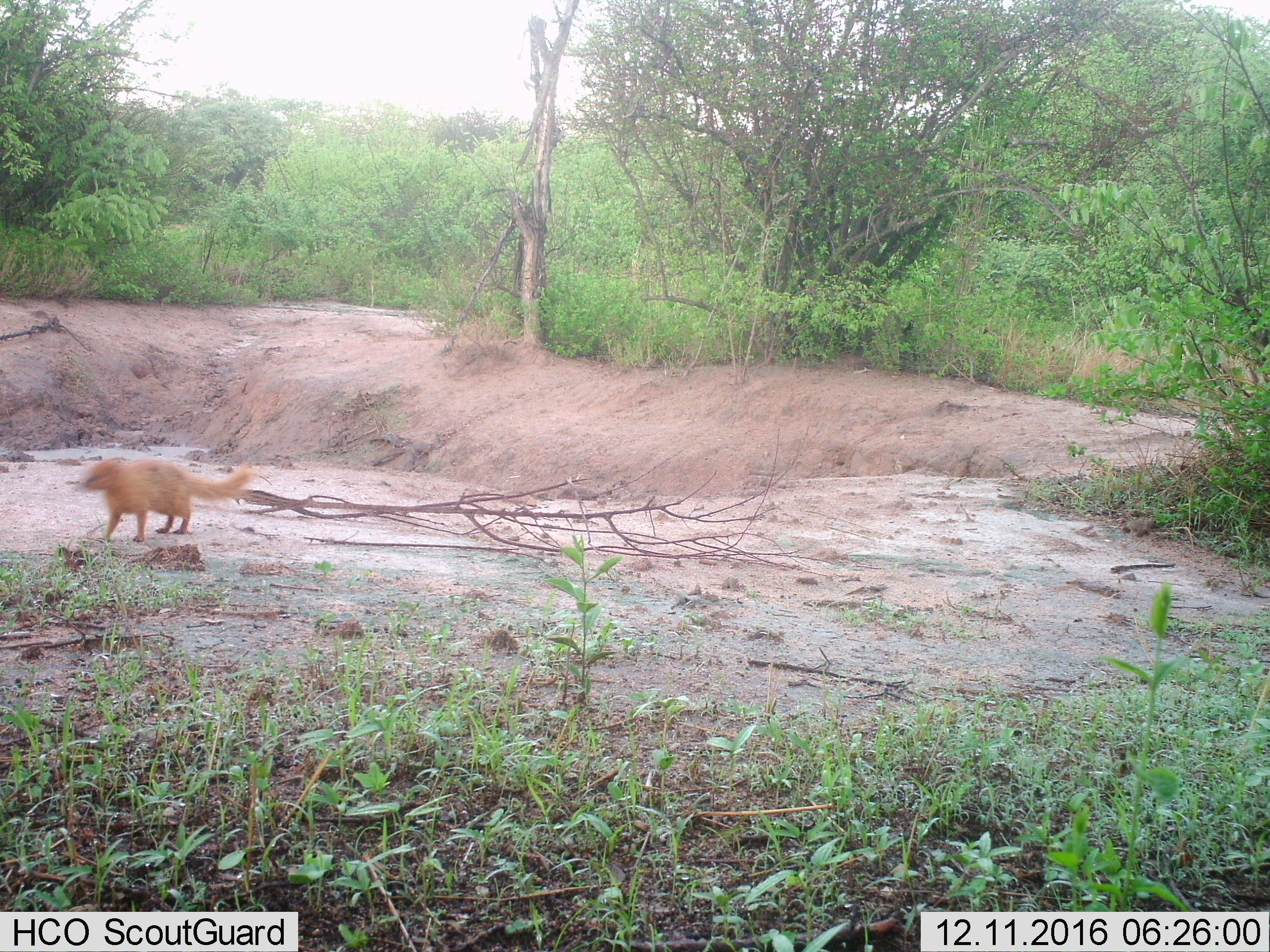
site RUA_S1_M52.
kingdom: Animalia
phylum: Chordata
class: Mammalia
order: Carnivora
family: Herpestidae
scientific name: Herpestidae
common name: mongoose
Mongoose (Herpestidae), count 1. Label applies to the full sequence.